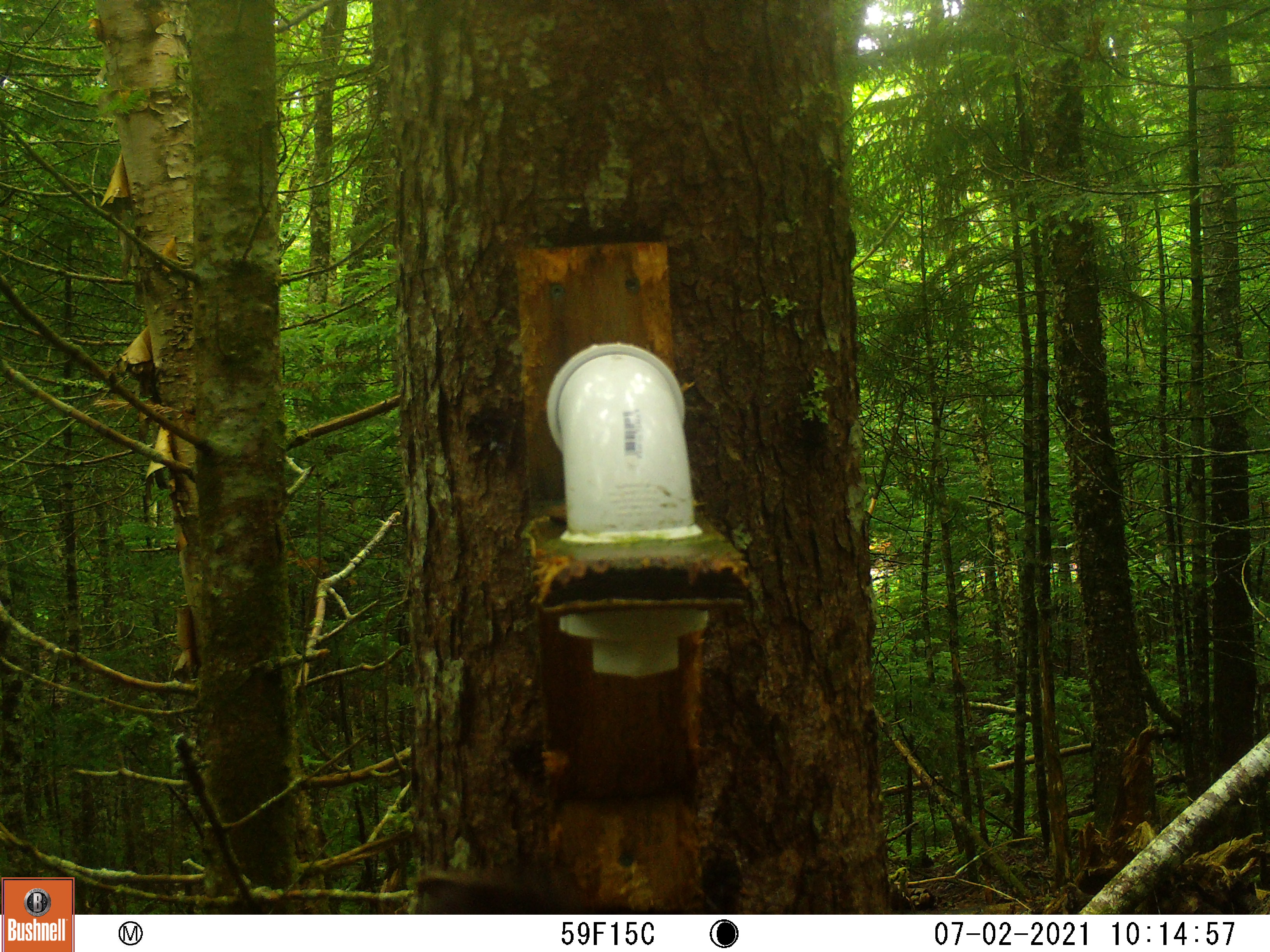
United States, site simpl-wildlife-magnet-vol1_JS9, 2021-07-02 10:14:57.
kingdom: Animalia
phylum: Chordata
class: Mammalia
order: Rodentia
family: Sciuridae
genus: Tamiasciurus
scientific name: Tamiasciurus hudsonicus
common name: red squirrel